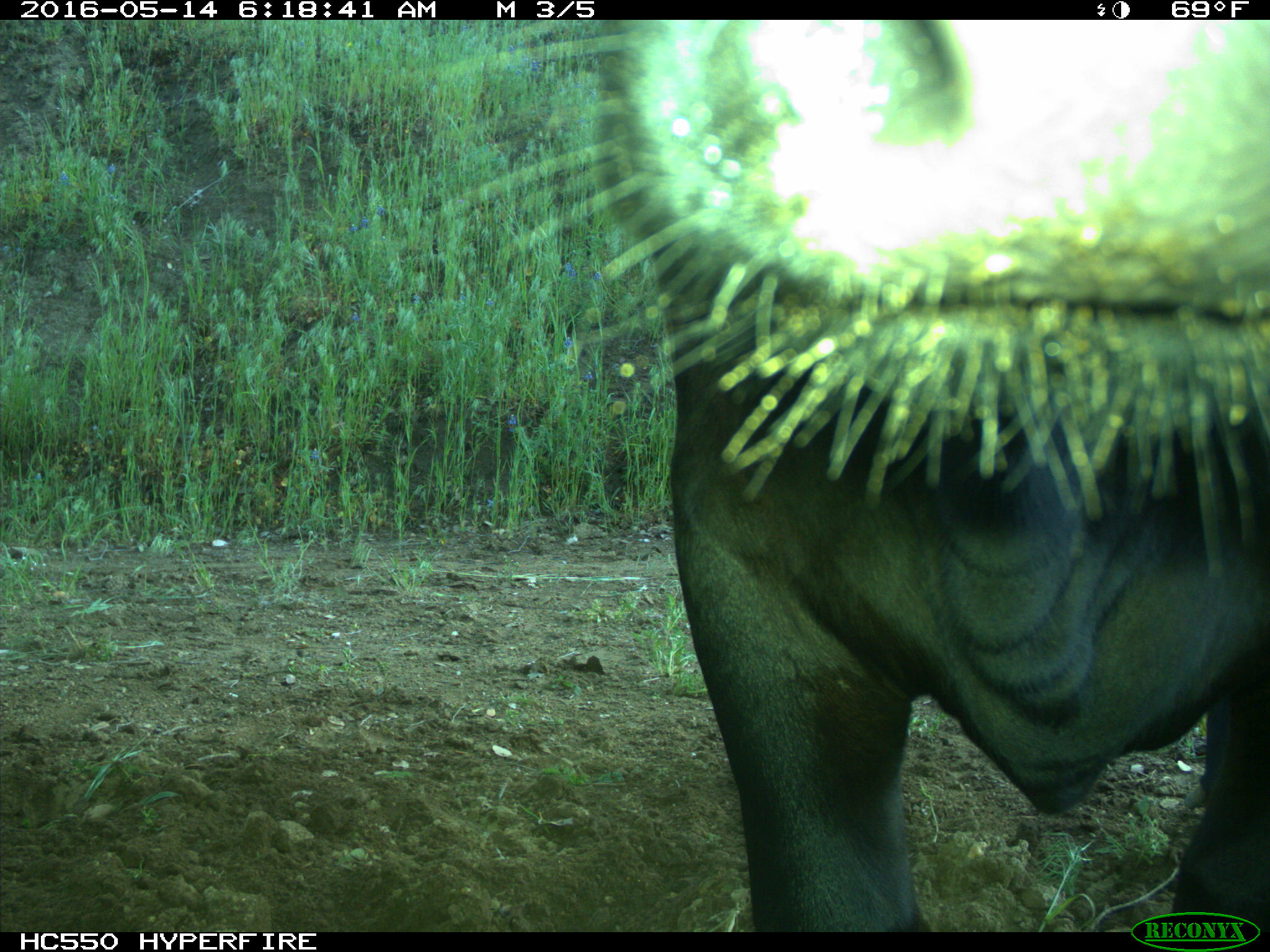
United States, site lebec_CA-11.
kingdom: Animalia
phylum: Chordata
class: Mammalia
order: Artiodactyla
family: Bovidae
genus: Bos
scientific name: Bos taurus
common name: domestic cow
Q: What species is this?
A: Bos taurus (domestic cow).